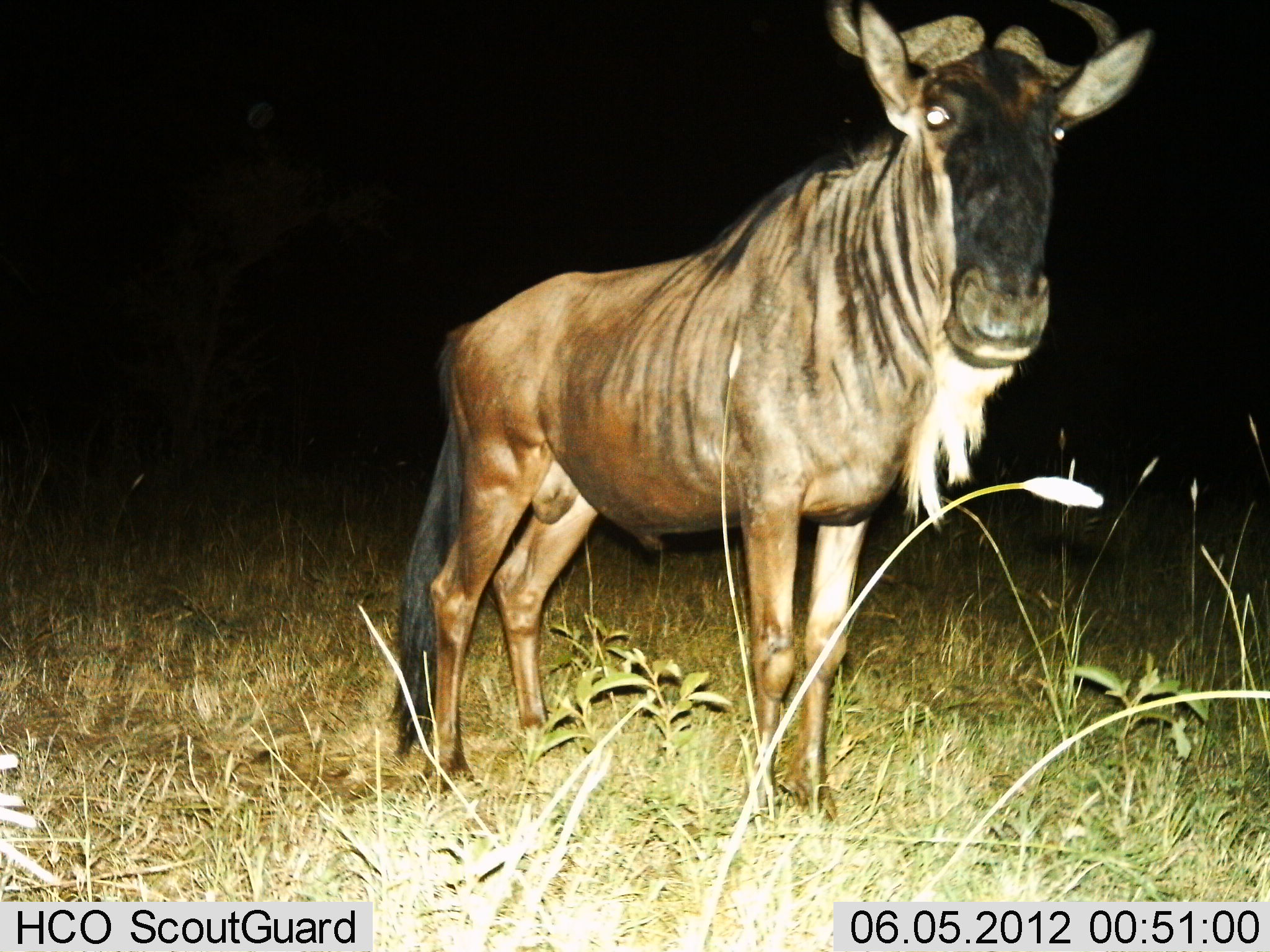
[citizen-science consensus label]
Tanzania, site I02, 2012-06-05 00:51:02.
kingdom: Animalia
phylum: Chordata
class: Mammalia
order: Artiodactyla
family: Bovidae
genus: Connochaetes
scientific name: Connochaetes taurinus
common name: blue wildebeest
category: wildebeest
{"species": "wildebeest (blue wildebeest) (Connochaetes taurinus)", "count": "1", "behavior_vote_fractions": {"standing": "100%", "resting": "0%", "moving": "0%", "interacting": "0%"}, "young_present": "0%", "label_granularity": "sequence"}